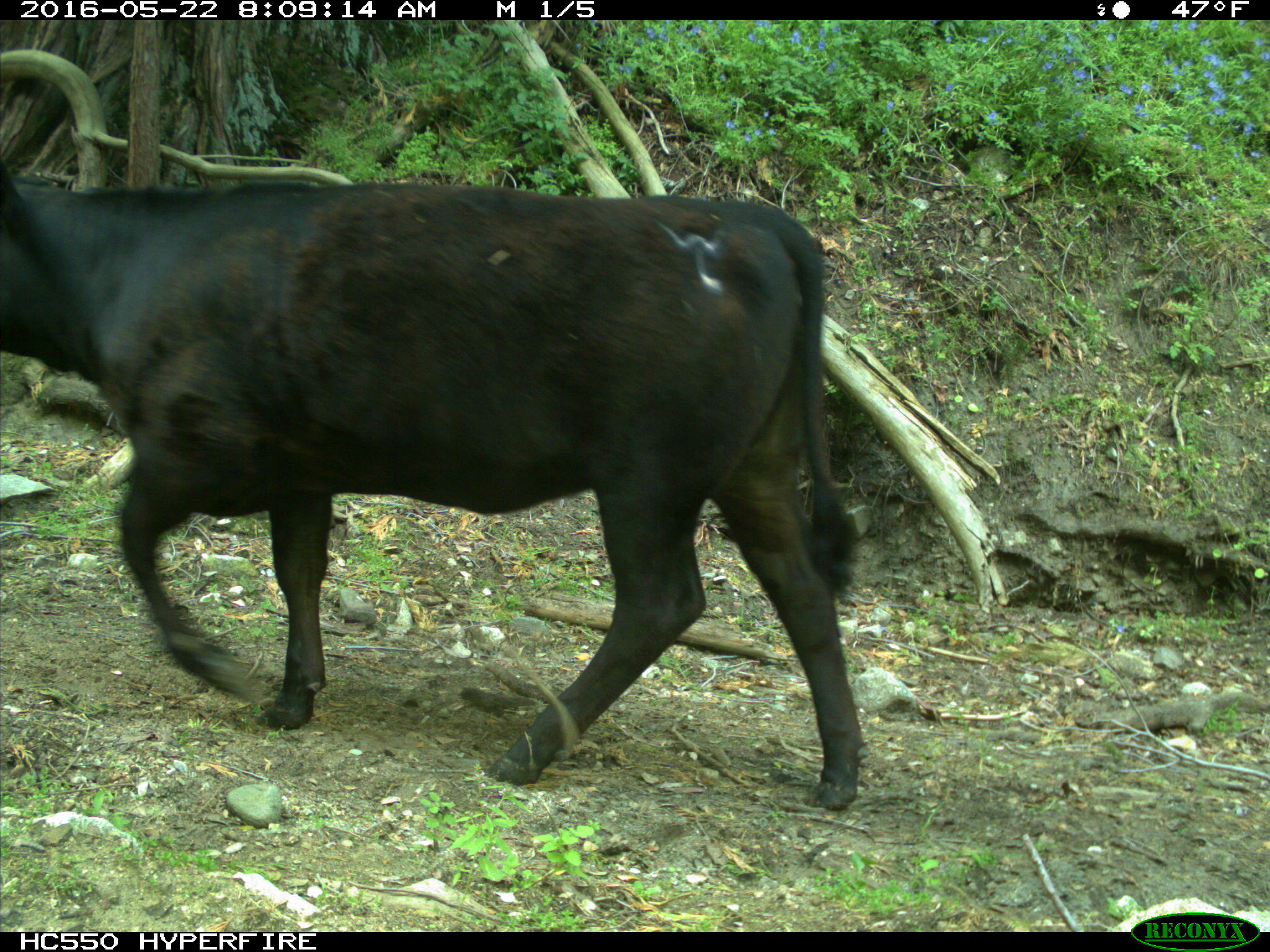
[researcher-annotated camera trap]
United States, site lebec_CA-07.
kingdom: Animalia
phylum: Chordata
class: Mammalia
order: Artiodactyla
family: Bovidae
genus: Bos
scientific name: Bos taurus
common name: domestic cow